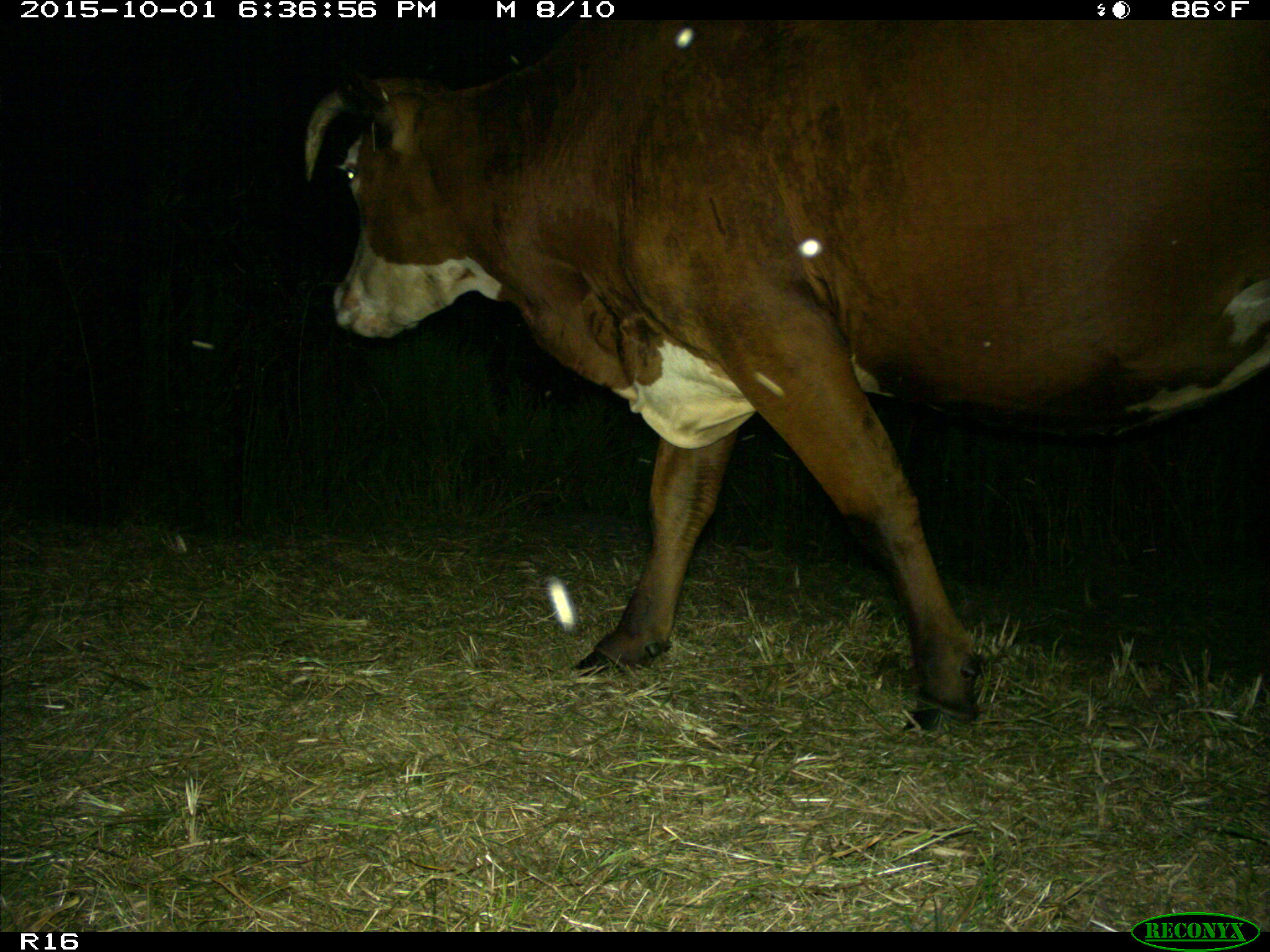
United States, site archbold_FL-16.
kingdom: Animalia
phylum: Chordata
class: Mammalia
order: Artiodactyla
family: Bovidae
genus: Bos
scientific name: Bos taurus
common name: domestic cow